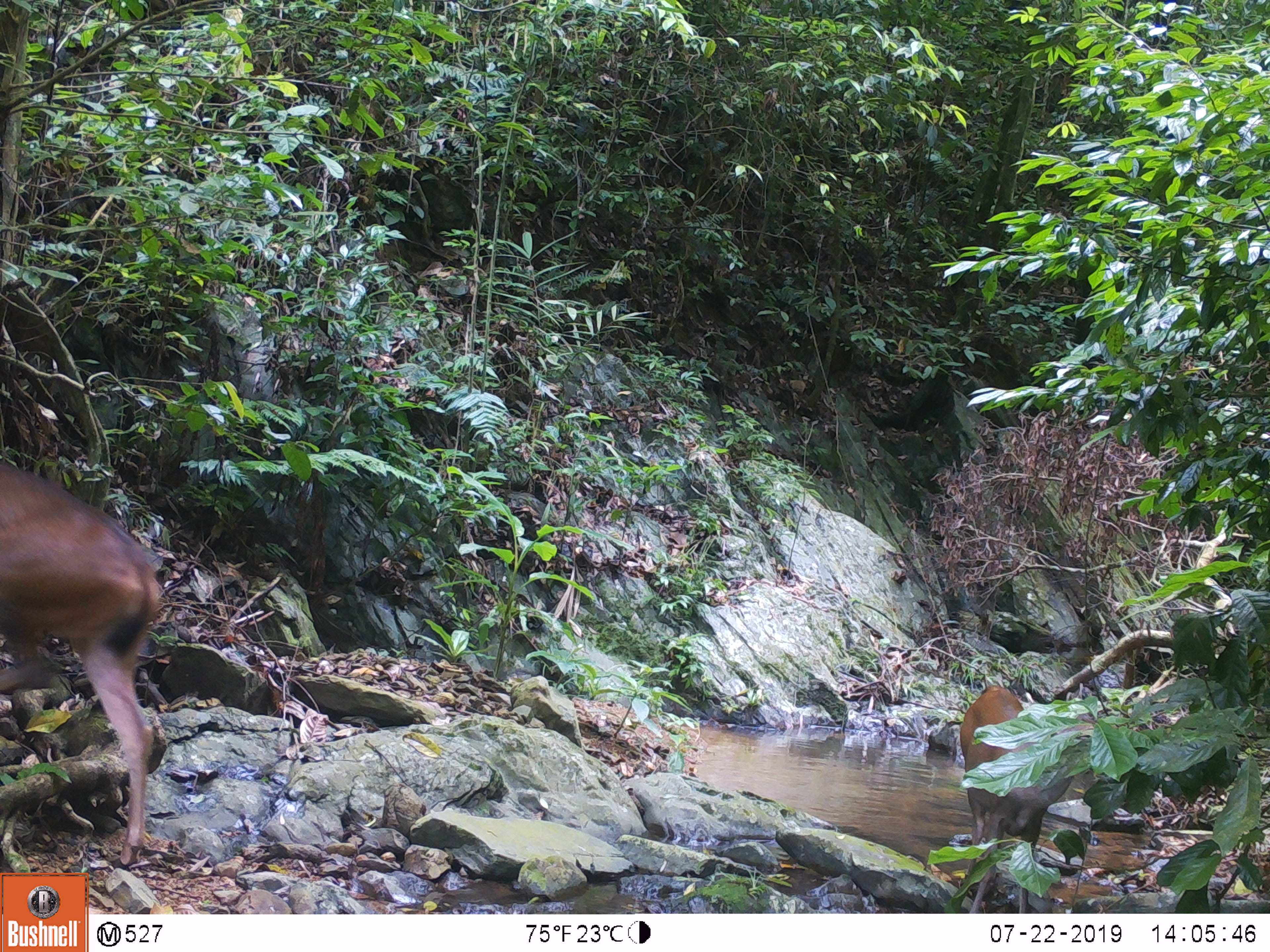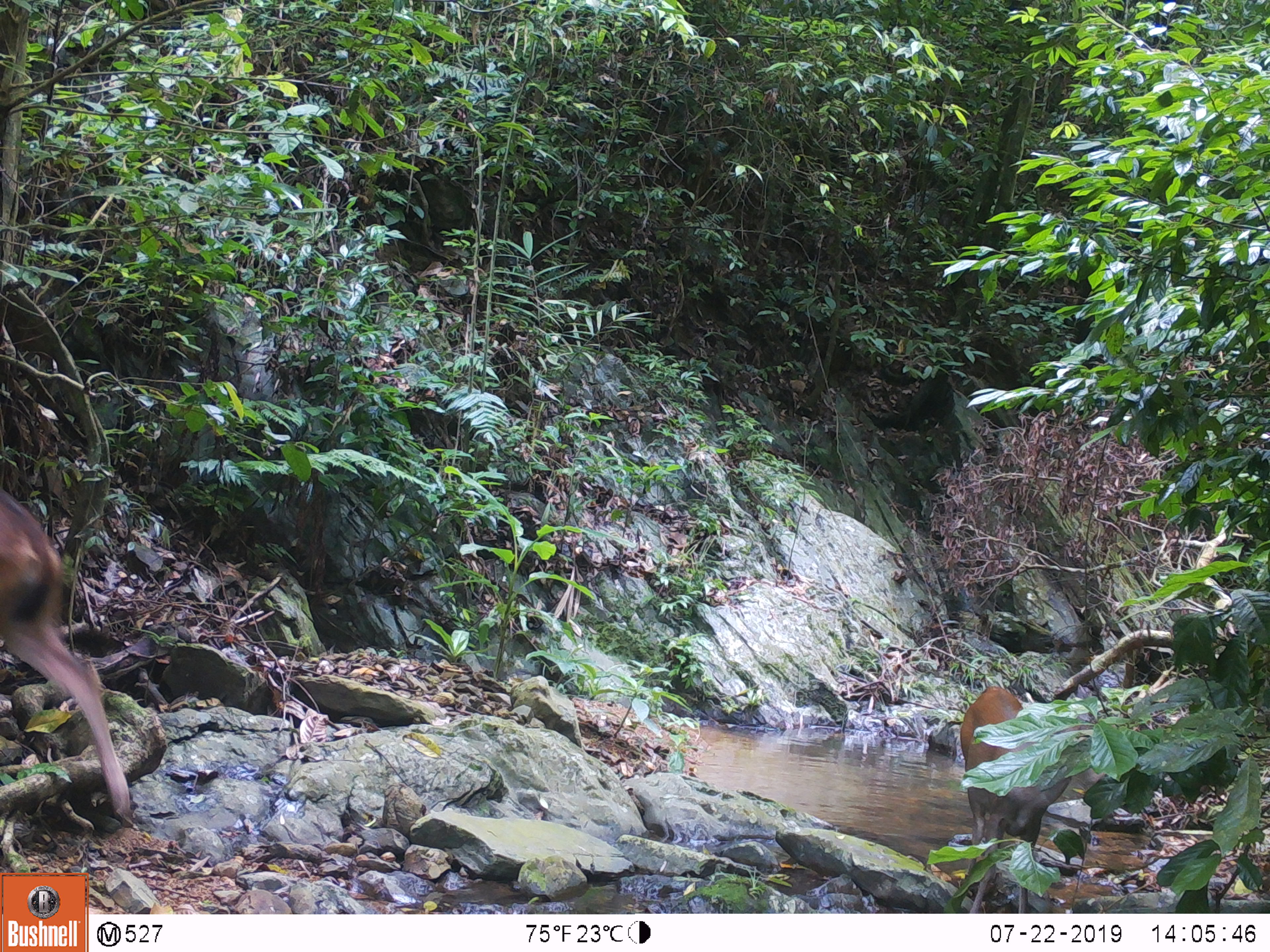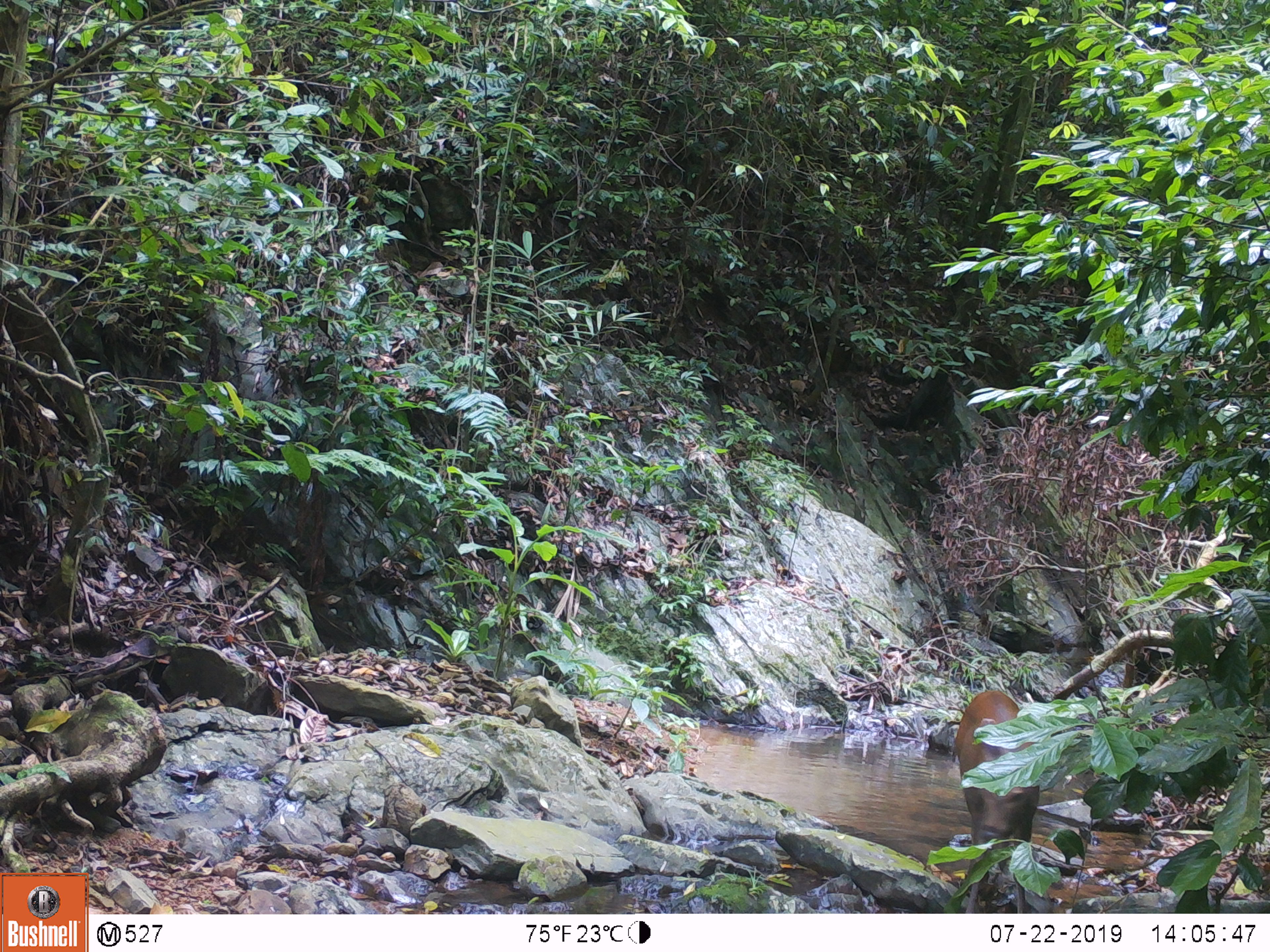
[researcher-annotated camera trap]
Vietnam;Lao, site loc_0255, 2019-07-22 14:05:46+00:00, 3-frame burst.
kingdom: Animalia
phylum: Chordata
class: Mammalia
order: Artiodactyla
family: Cervidae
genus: Rusa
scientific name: Rusa unicolor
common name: sambar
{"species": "sambar (Rusa unicolor)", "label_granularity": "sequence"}